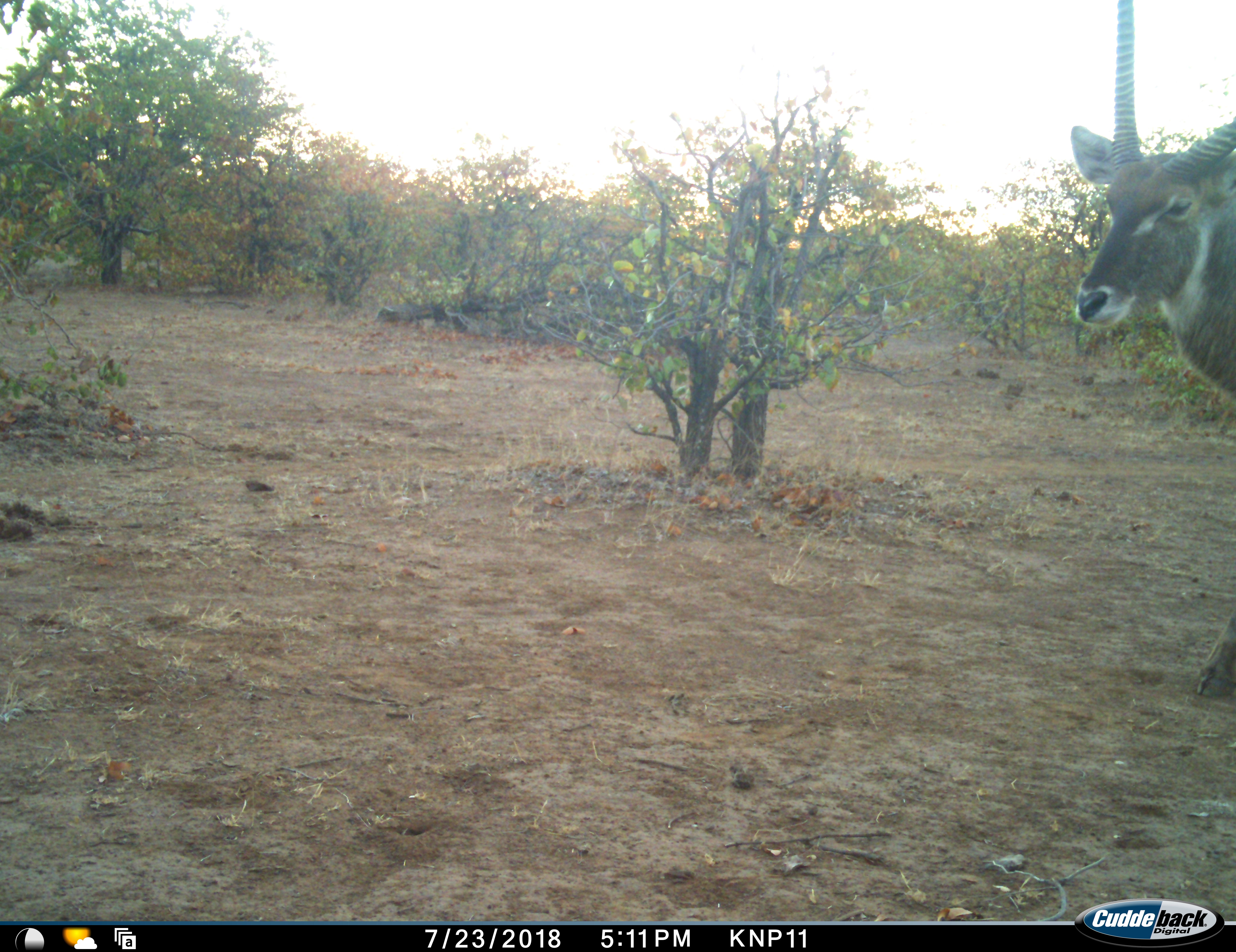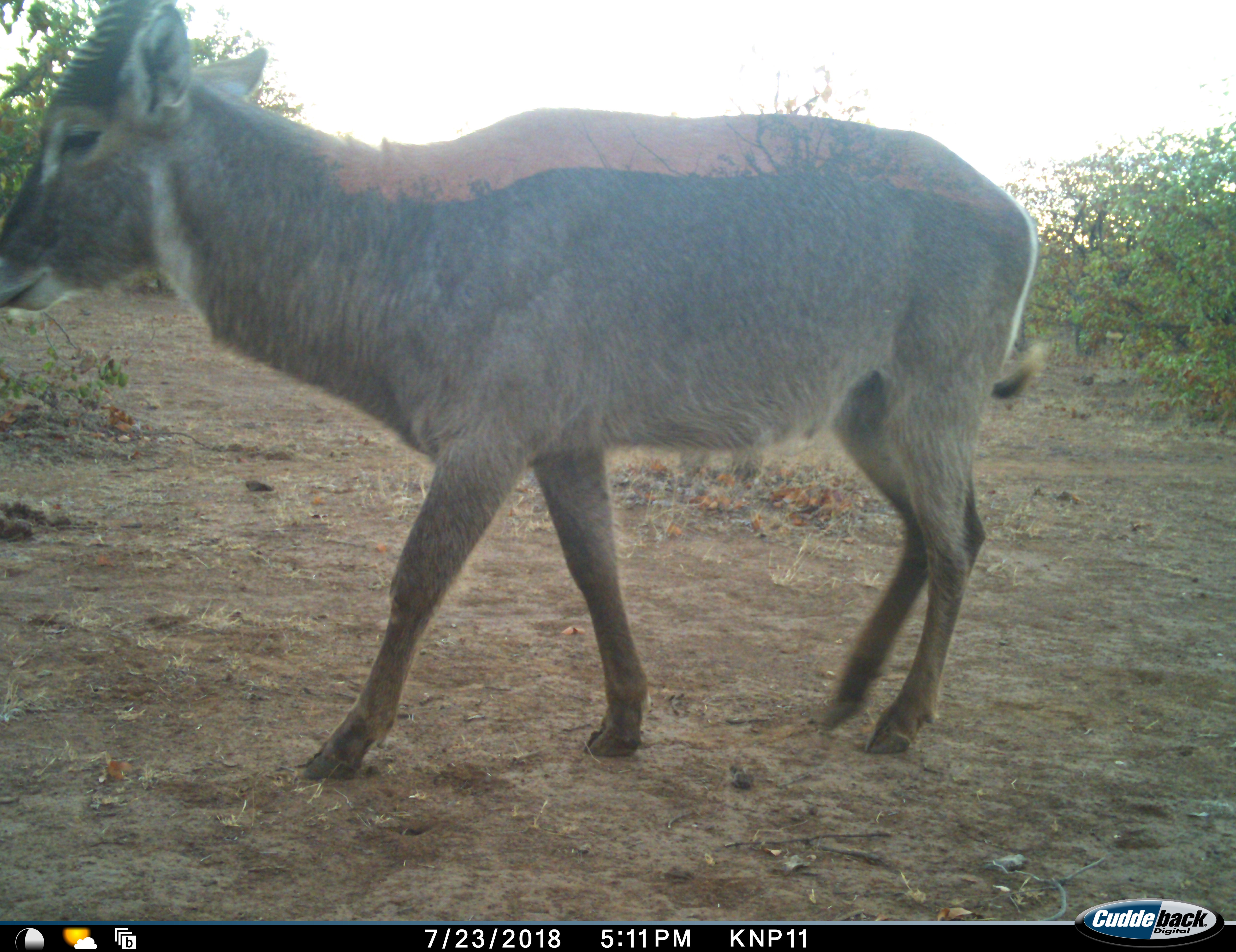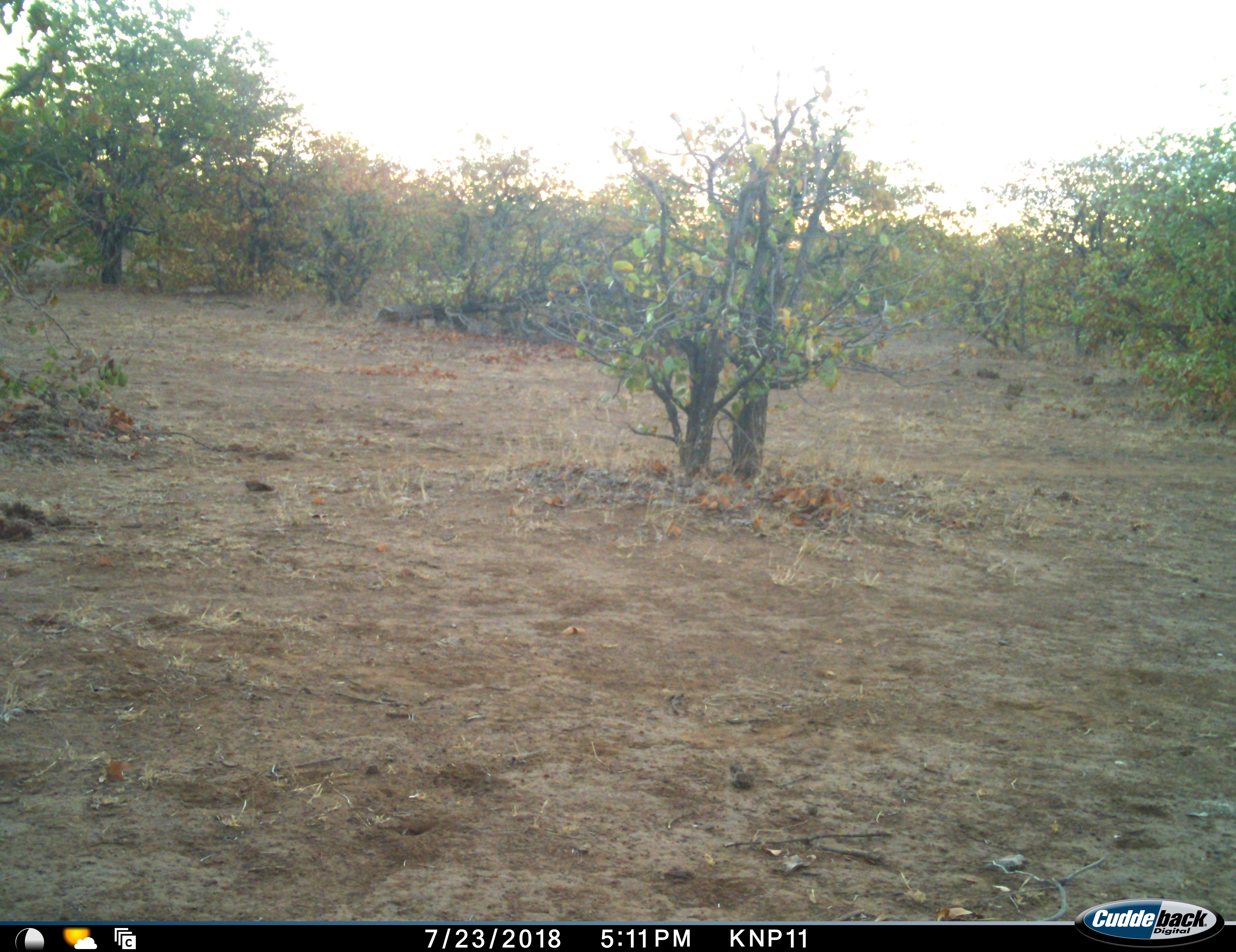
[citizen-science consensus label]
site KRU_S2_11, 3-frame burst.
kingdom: Animalia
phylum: Chordata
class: Mammalia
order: Artiodactyla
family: Bovidae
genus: Kobus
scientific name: Kobus ellipsiprymnus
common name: waterbuck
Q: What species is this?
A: Waterbuck (Kobus ellipsiprymnus).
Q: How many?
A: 1.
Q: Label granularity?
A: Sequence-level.